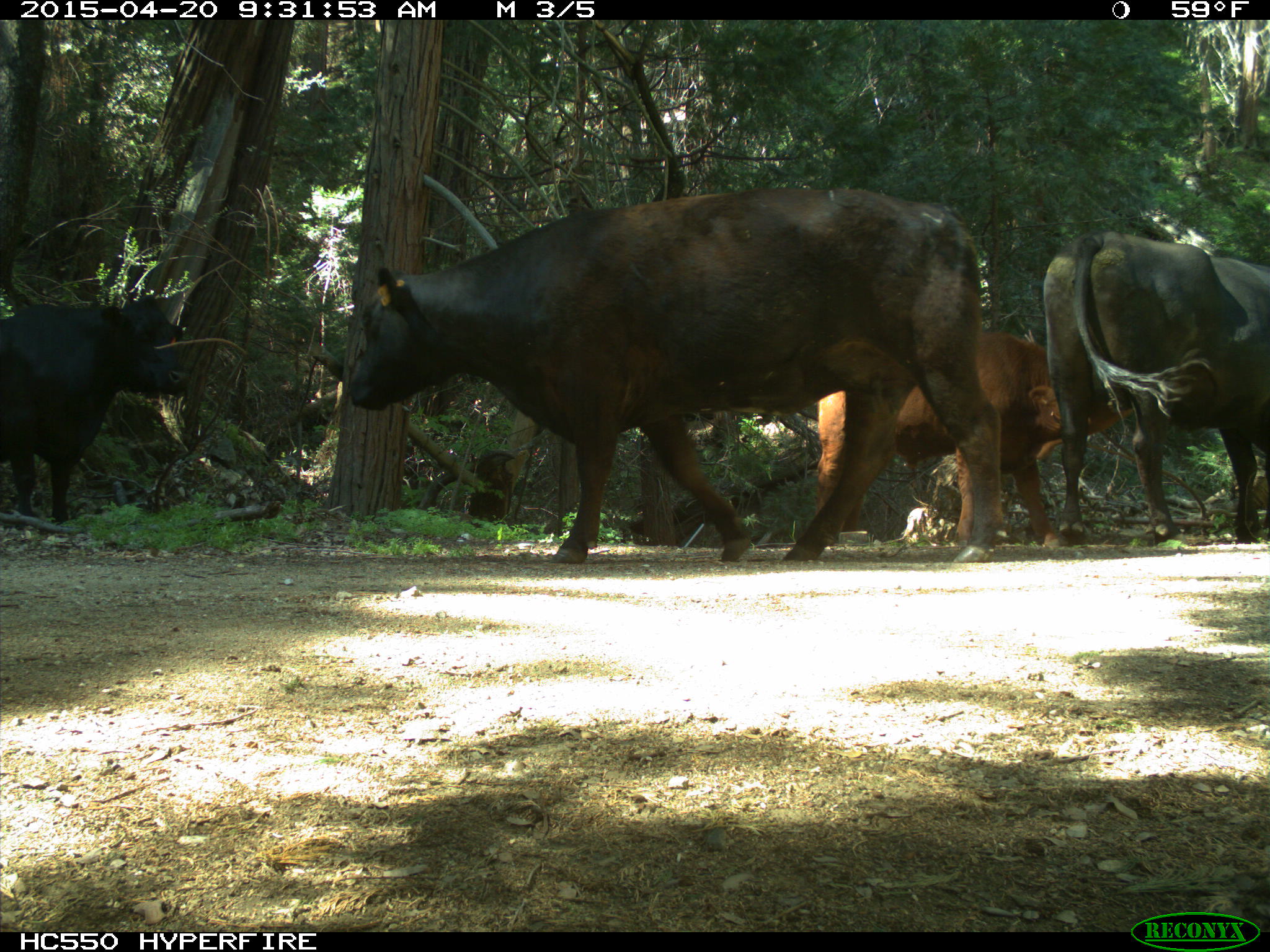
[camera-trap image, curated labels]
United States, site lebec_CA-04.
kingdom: Animalia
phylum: Chordata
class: Mammalia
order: Artiodactyla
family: Bovidae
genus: Bos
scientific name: Bos taurus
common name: domestic cow